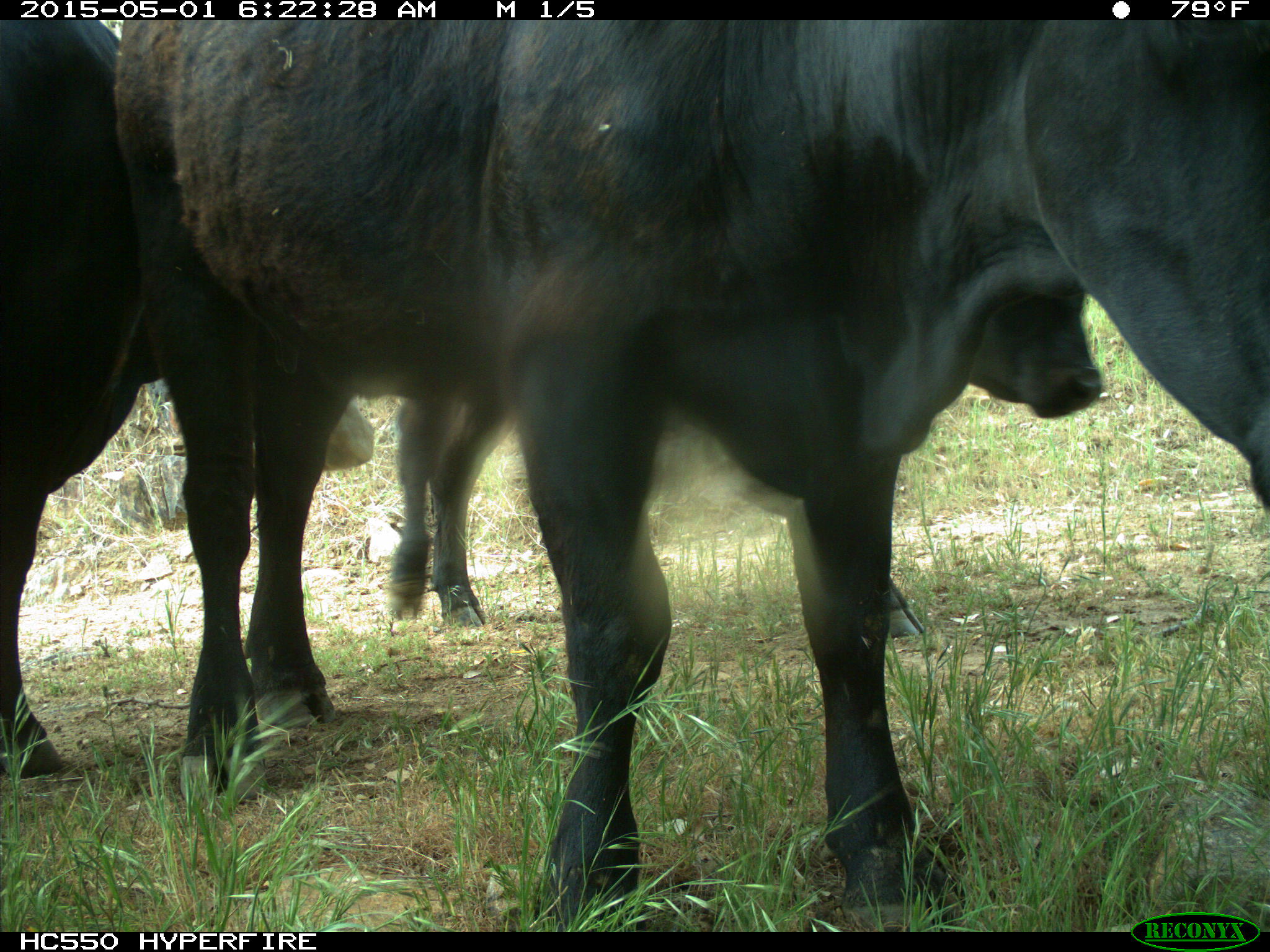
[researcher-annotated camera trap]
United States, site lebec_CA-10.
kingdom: Animalia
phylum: Chordata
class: Mammalia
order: Artiodactyla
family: Bovidae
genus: Bos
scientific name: Bos taurus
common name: domestic cow